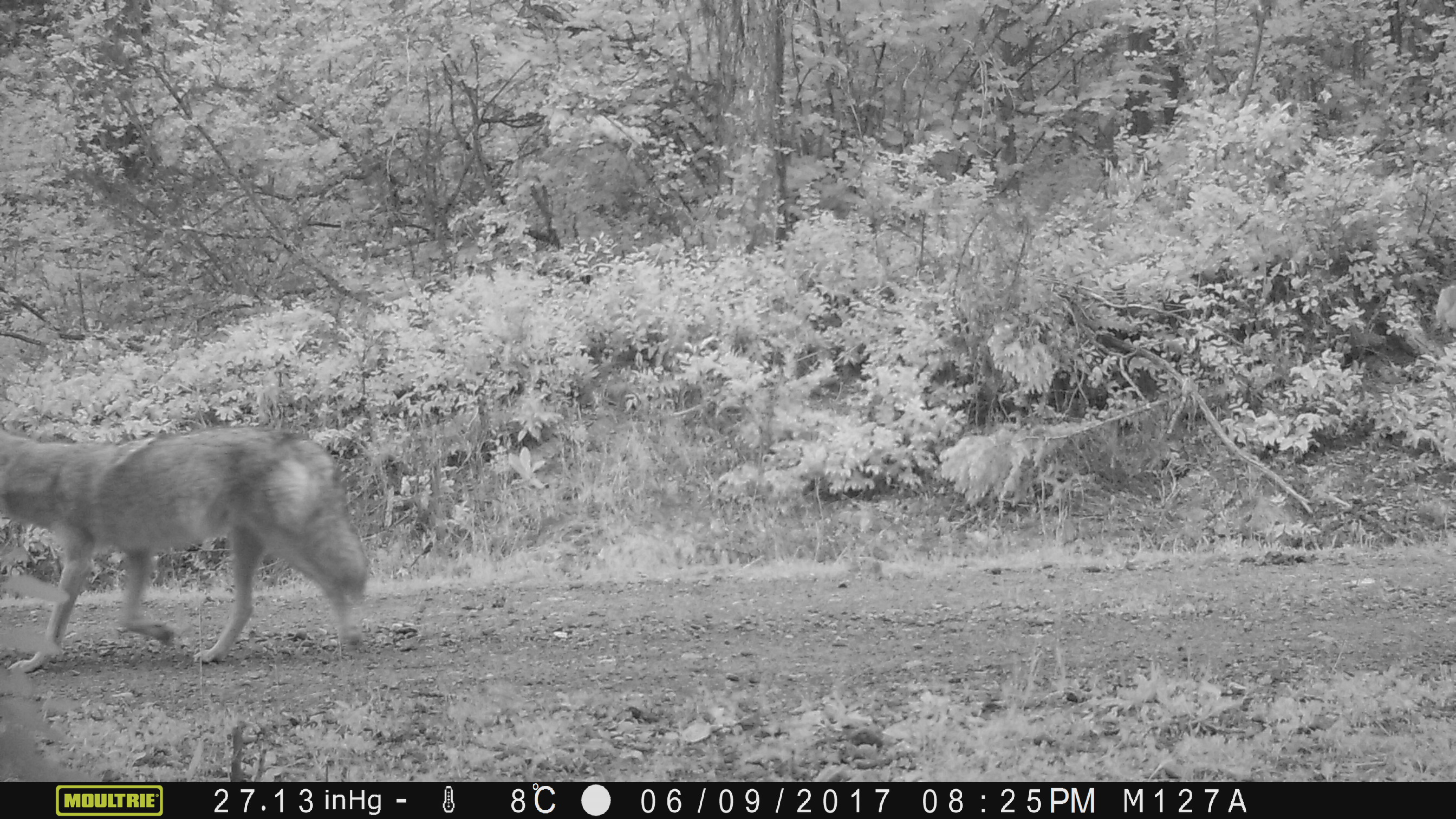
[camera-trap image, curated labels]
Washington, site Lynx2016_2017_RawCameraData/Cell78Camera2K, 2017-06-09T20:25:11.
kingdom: Animalia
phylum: Chordata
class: Mammalia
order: Carnivora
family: Canidae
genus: Canis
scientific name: Canis latrans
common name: coyote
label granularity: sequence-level